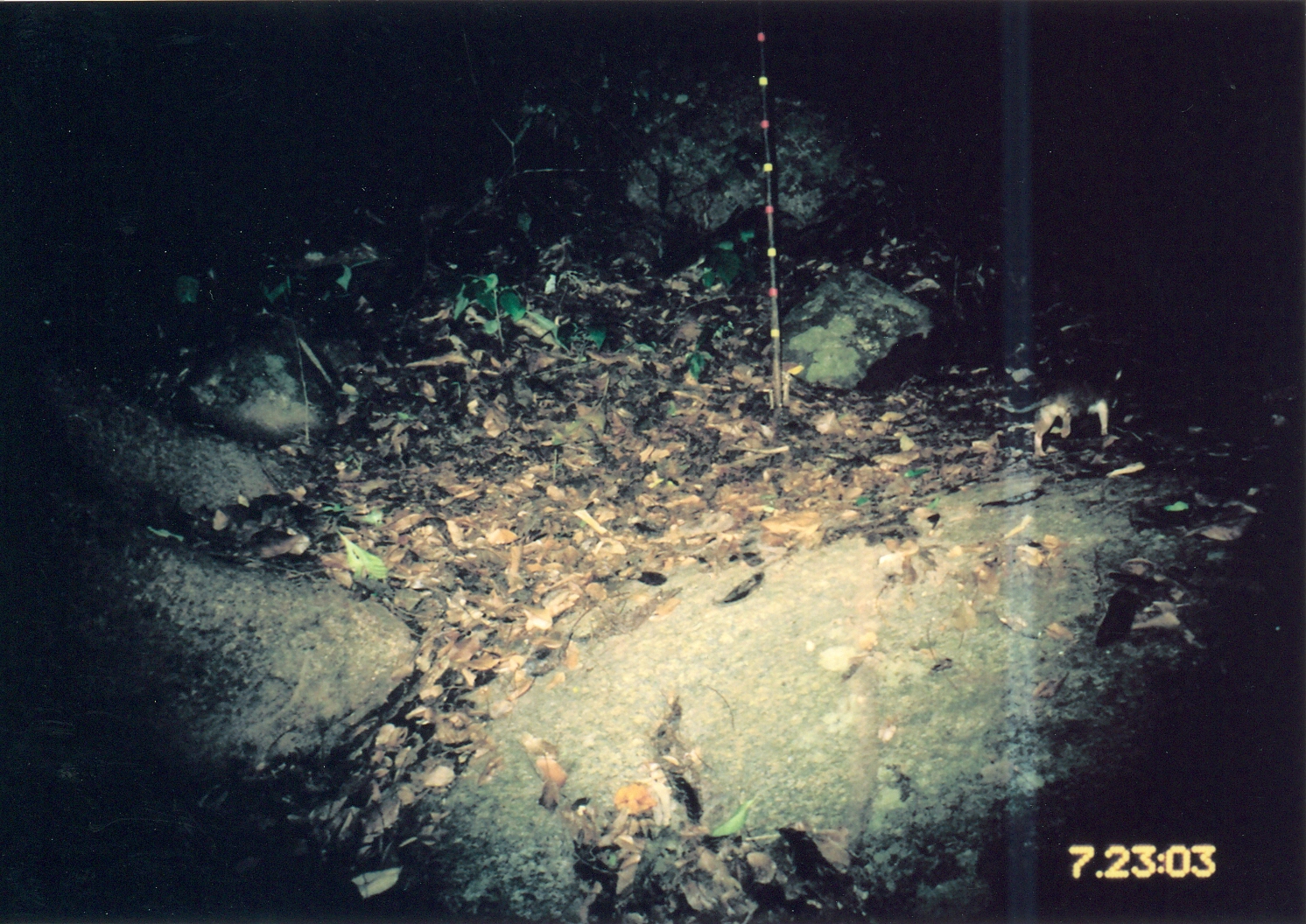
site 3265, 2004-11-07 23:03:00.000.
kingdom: Animalia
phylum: Chordata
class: Mammalia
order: Rodentia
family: Nesomyidae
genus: Cricetomys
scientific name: Cricetomys gambianus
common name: african giant pouched rat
Cricetomys gambianus (african giant pouched rat), count 1.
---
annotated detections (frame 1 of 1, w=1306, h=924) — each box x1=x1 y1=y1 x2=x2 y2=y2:
cricetomys gambianus: x1=993 y1=366 x2=1132 y2=456